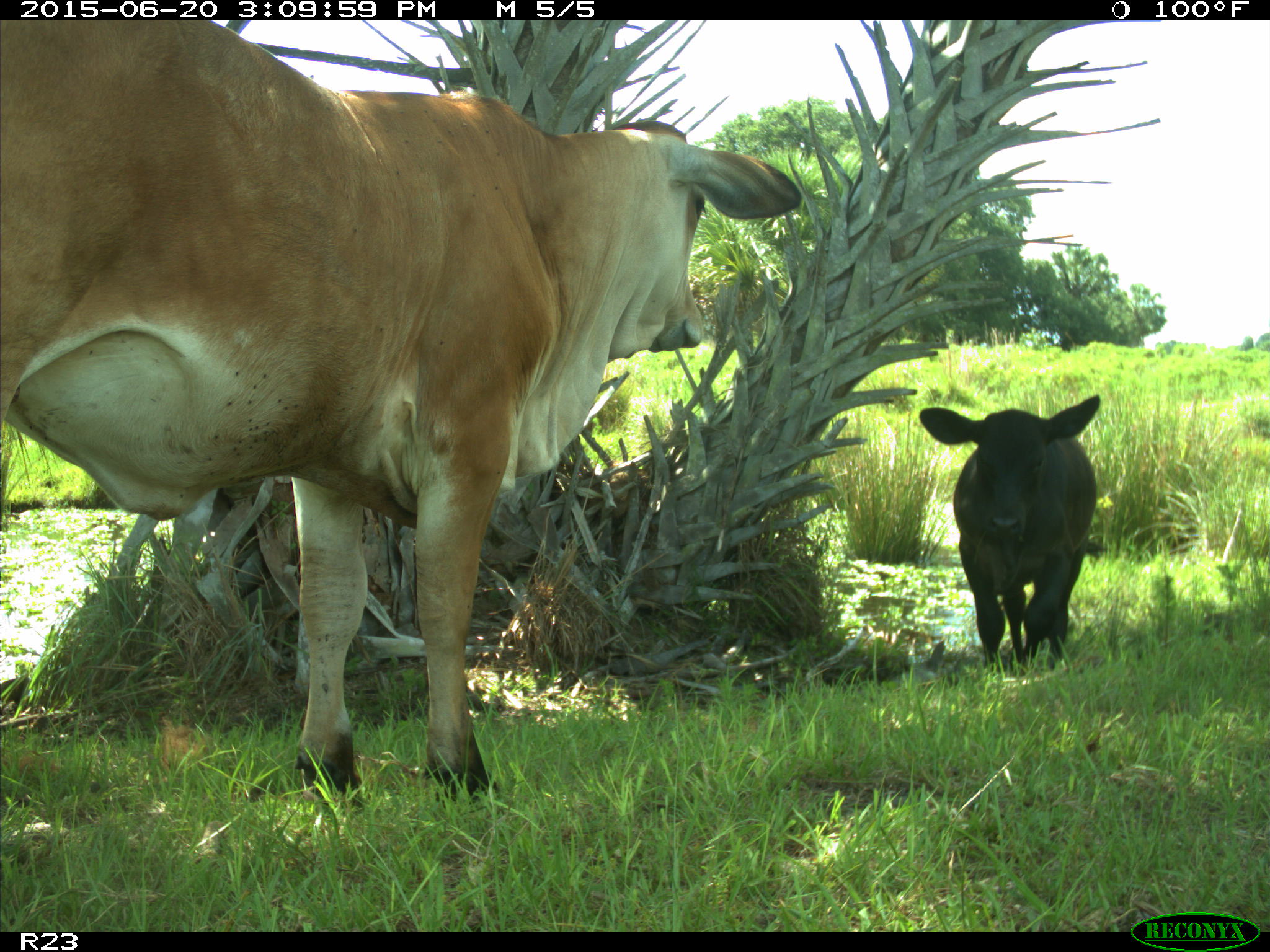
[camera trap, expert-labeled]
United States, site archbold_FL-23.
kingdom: Animalia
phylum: Chordata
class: Mammalia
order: Artiodactyla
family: Bovidae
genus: Bos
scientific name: Bos taurus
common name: domestic cow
Bos taurus (domestic cow).